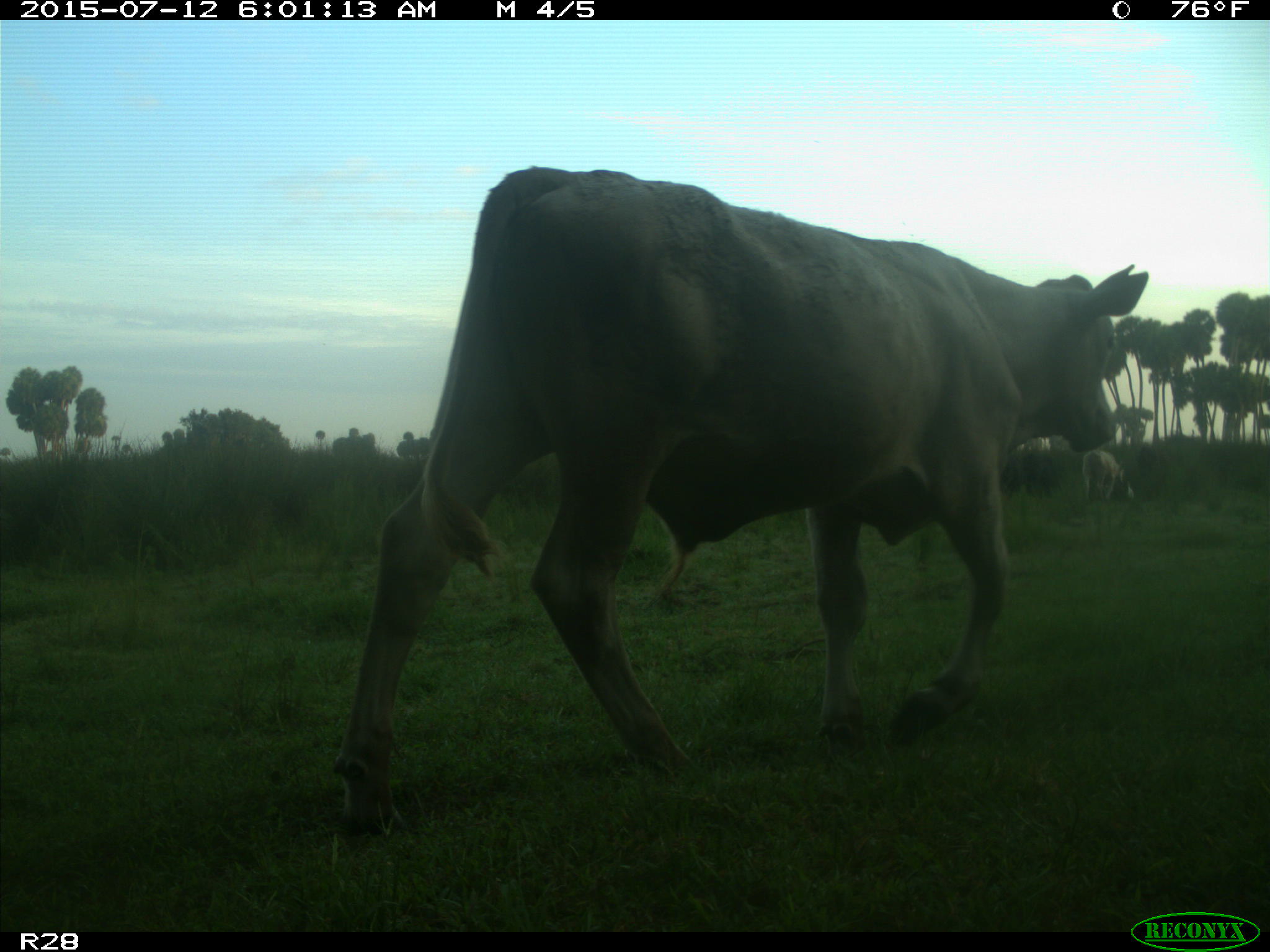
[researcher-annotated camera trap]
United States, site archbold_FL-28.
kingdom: Animalia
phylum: Chordata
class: Mammalia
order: Artiodactyla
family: Bovidae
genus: Bos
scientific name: Bos taurus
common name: domestic cow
Bos taurus (domestic cow).